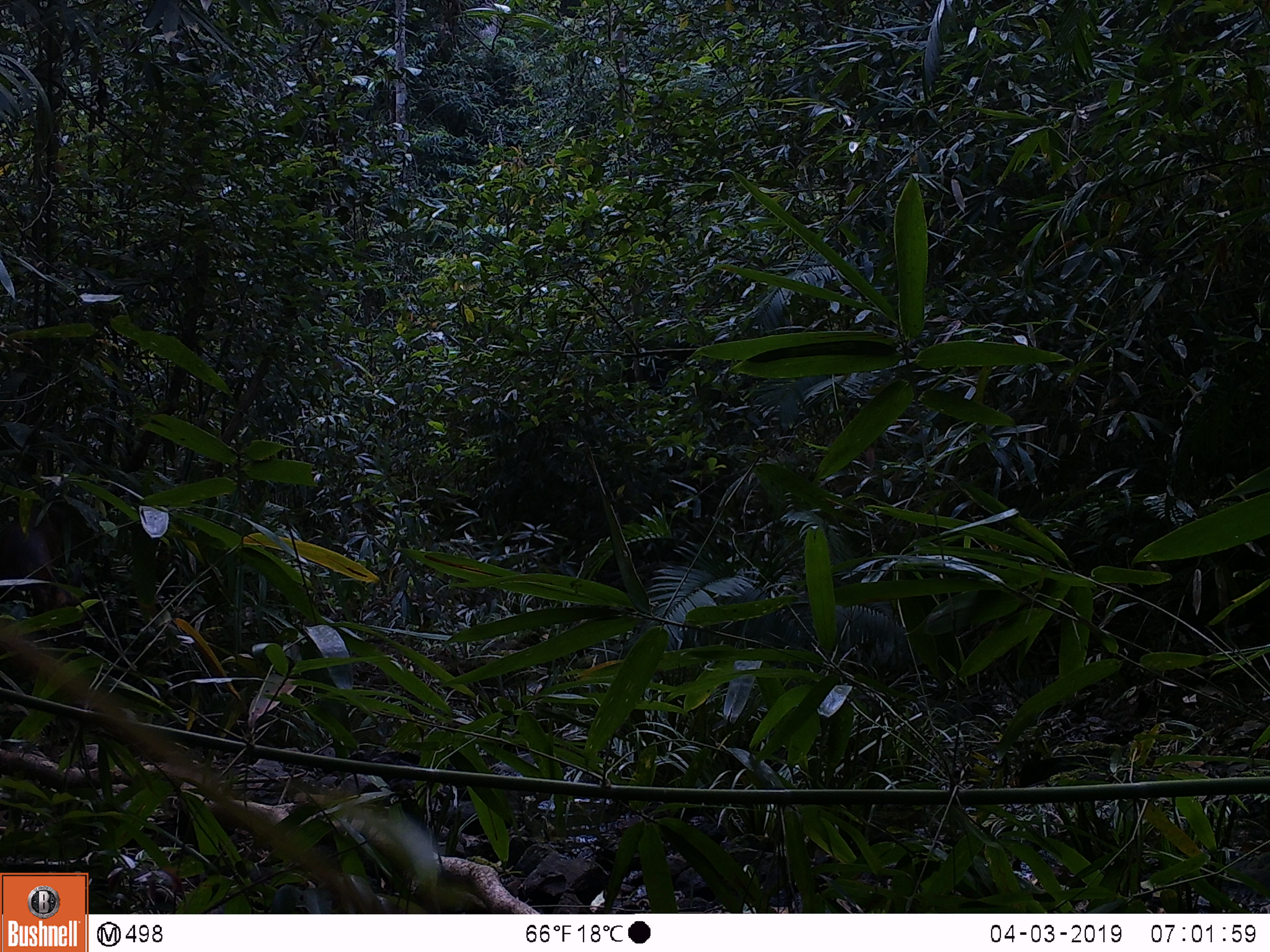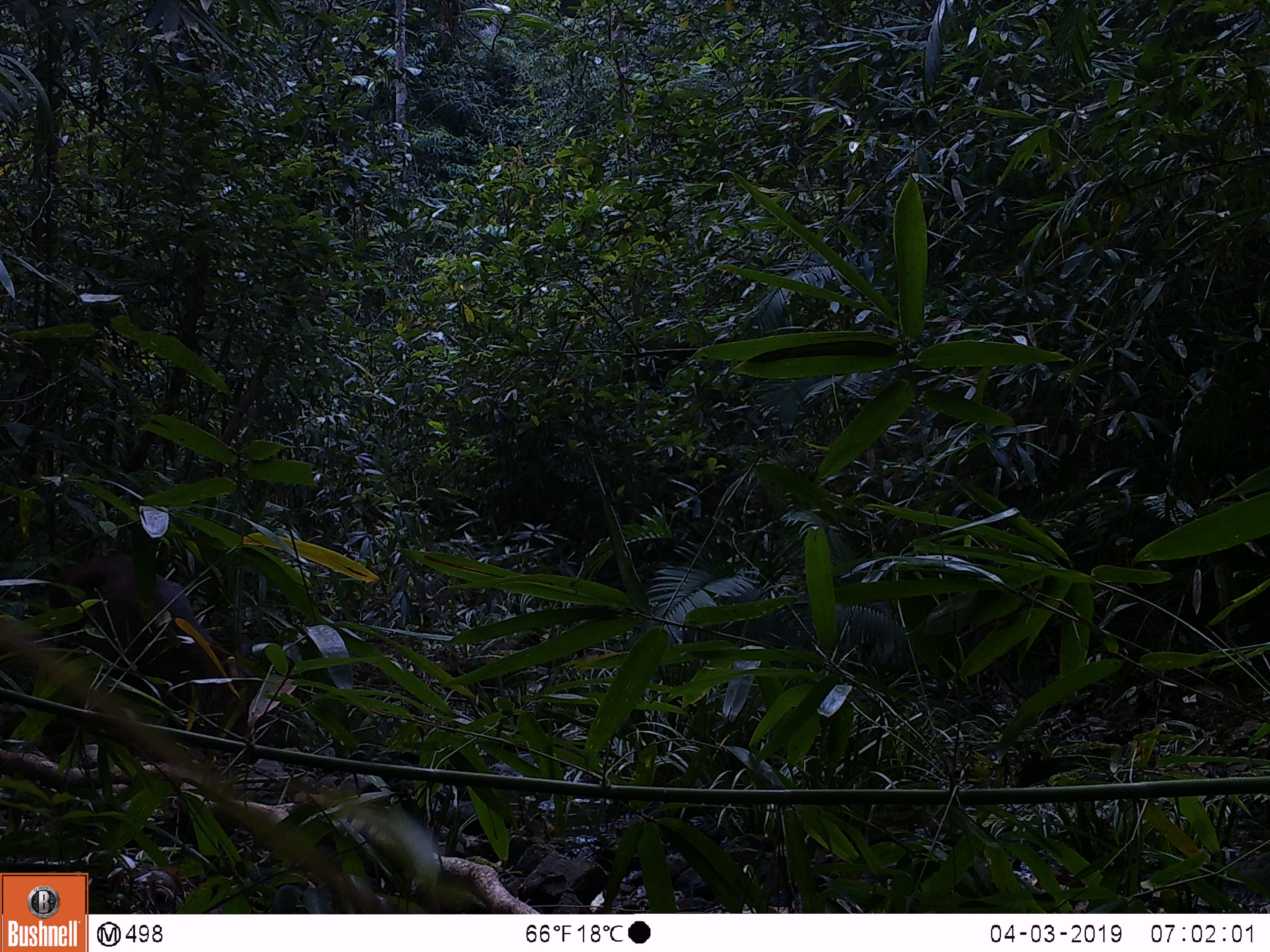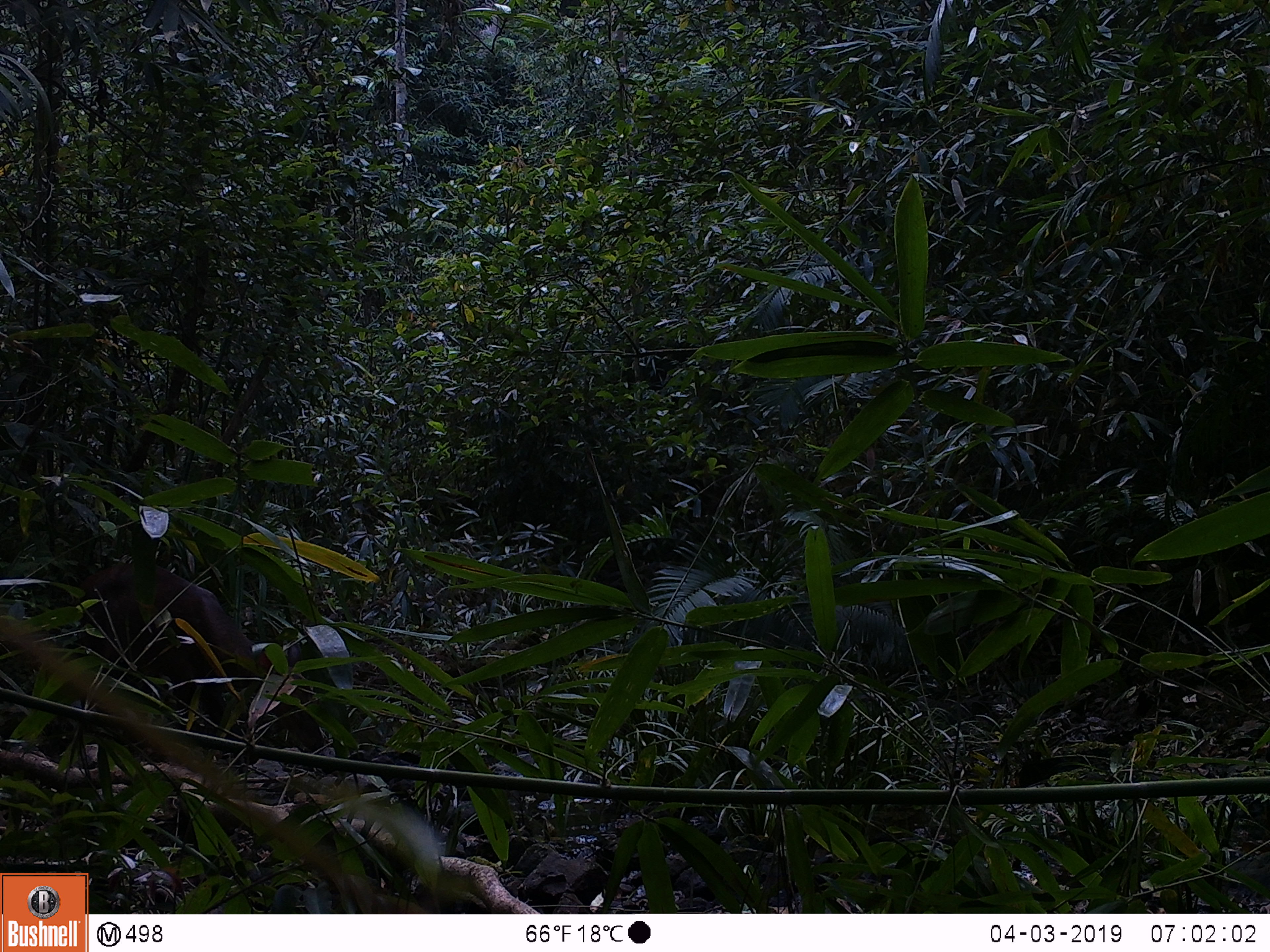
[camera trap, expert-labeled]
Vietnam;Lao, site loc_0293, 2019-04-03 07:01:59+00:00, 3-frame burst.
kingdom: Animalia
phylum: Chordata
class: Mammalia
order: Artiodactyla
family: Cervidae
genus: Muntiacus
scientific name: Muntiacus vuquangensis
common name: large-antlered muntjac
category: large antlered muntjac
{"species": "large antlered muntjac (large-antlered muntjac) (Muntiacus vuquangensis)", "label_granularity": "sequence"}